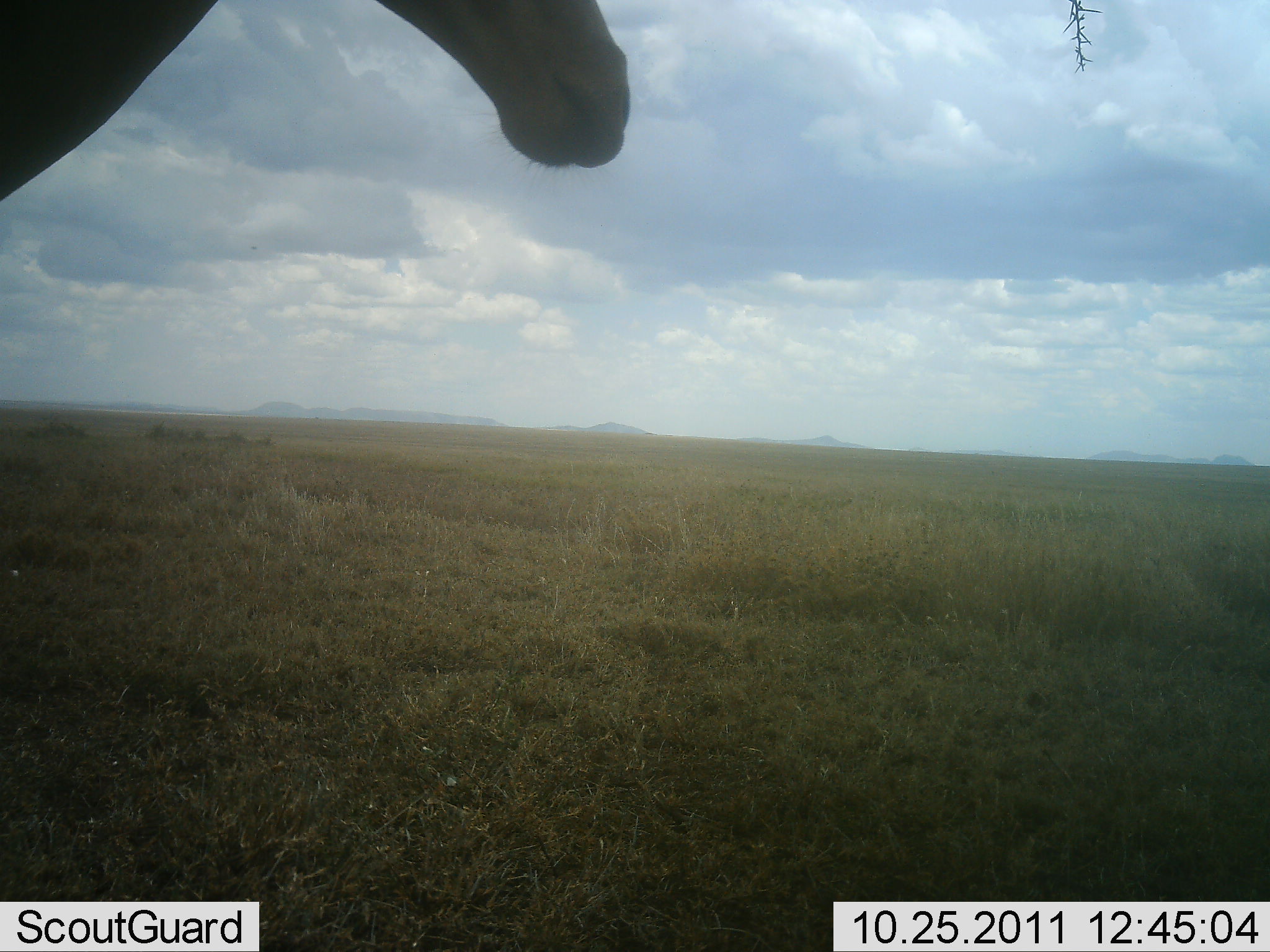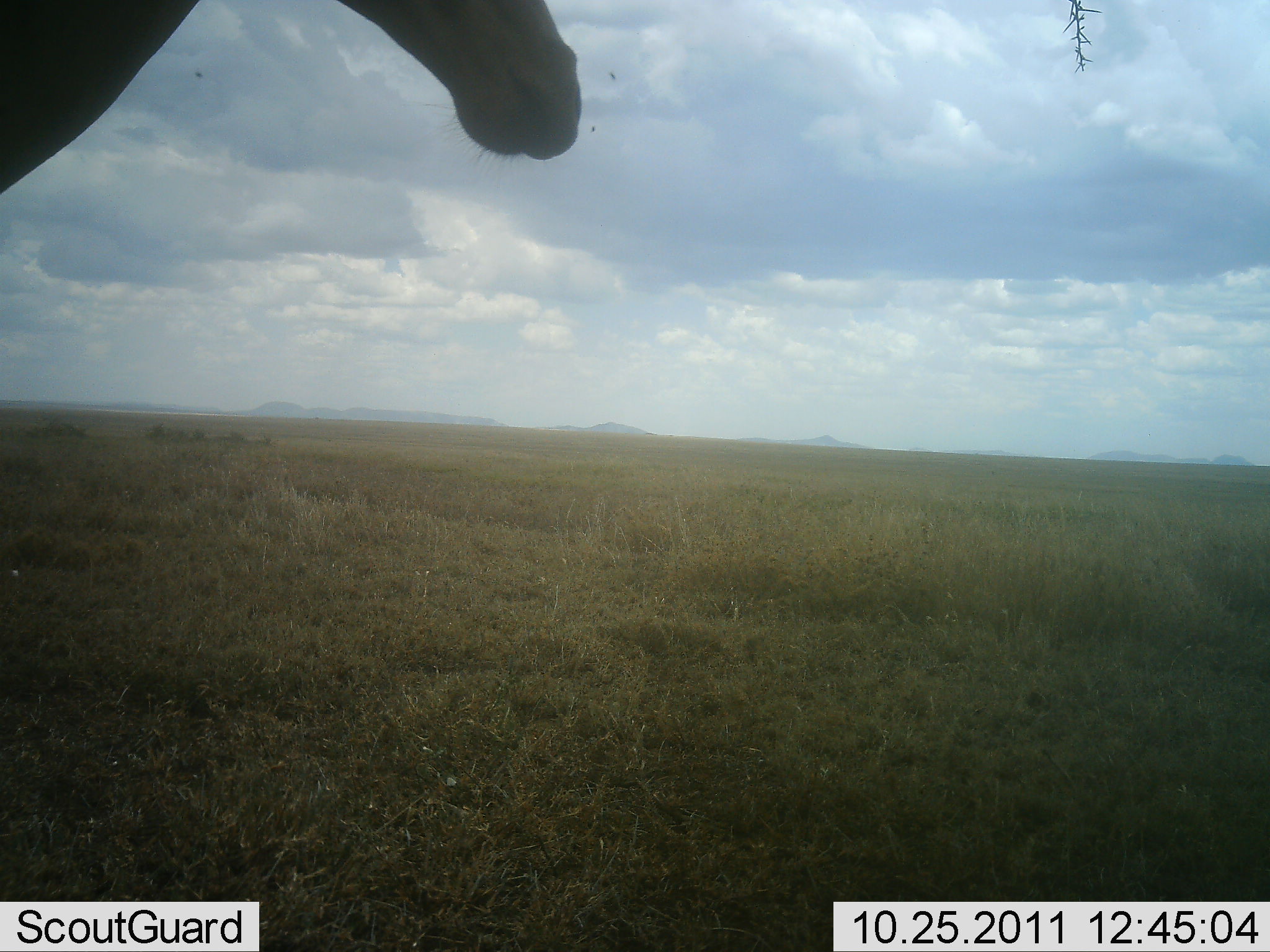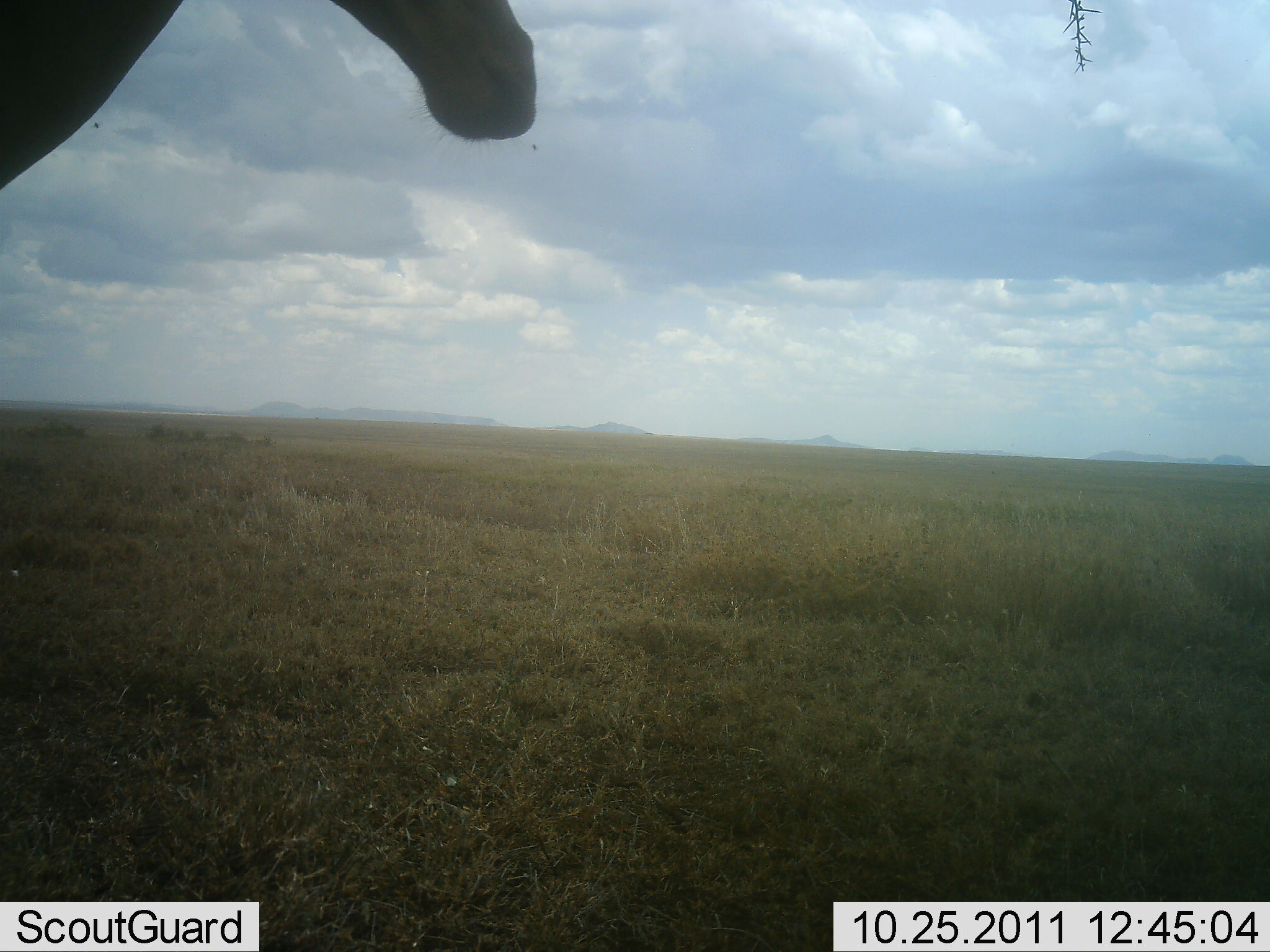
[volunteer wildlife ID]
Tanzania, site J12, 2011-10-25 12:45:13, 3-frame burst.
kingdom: Animalia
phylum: Chordata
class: Mammalia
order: Artiodactyla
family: Bovidae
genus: Alcelaphus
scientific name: Alcelaphus buselaphus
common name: hartebeest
Hartebeest (Alcelaphus buselaphus), count 1. Behavior (volunteer vote fractions): standing 100%, resting 0%, moving 0%, interacting 0%. Young present (vote fraction): 0%. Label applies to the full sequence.